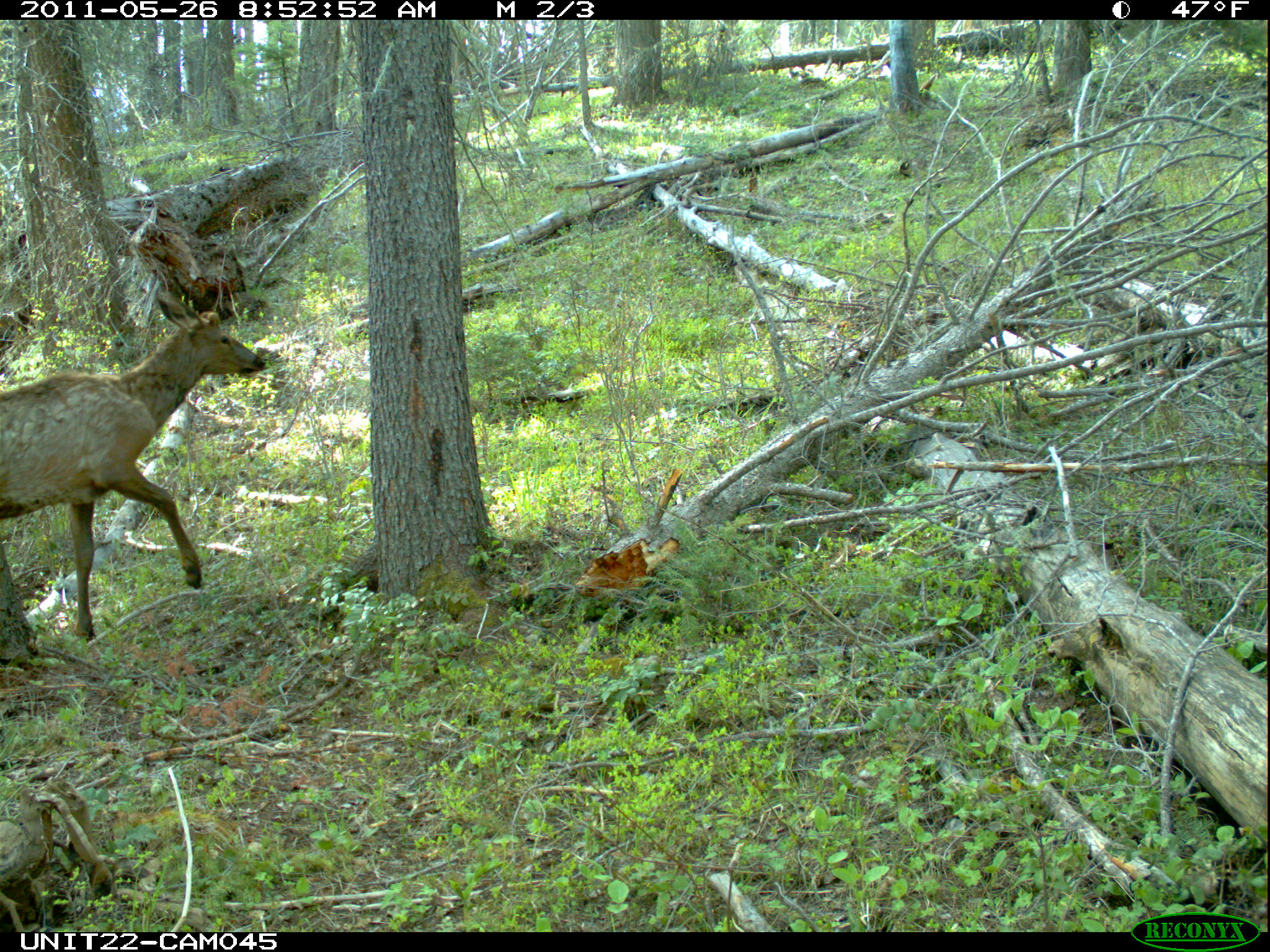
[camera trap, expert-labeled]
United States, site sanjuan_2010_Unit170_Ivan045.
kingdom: Animalia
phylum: Chordata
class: Mammalia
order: Artiodactyla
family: Cervidae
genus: Cervus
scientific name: Cervus elaphus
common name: red deer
Cervus elaphus (red deer).